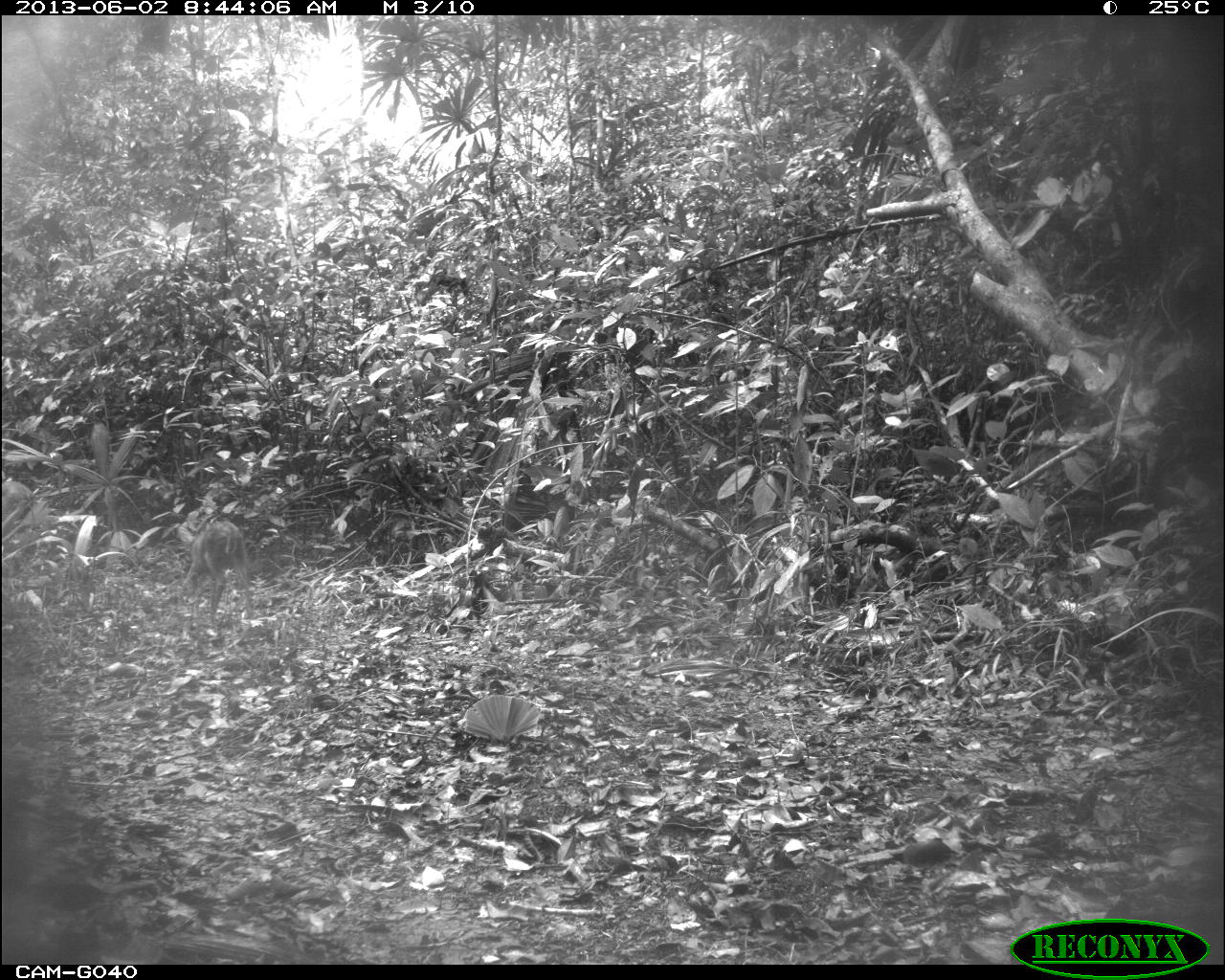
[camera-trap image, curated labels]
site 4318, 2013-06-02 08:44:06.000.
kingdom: Animalia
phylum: Chordata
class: Mammalia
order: Artiodactyla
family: Cervidae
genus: Mazama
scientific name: Mazama temama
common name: central american red brocket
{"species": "Mazama temama (central american red brocket)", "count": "2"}